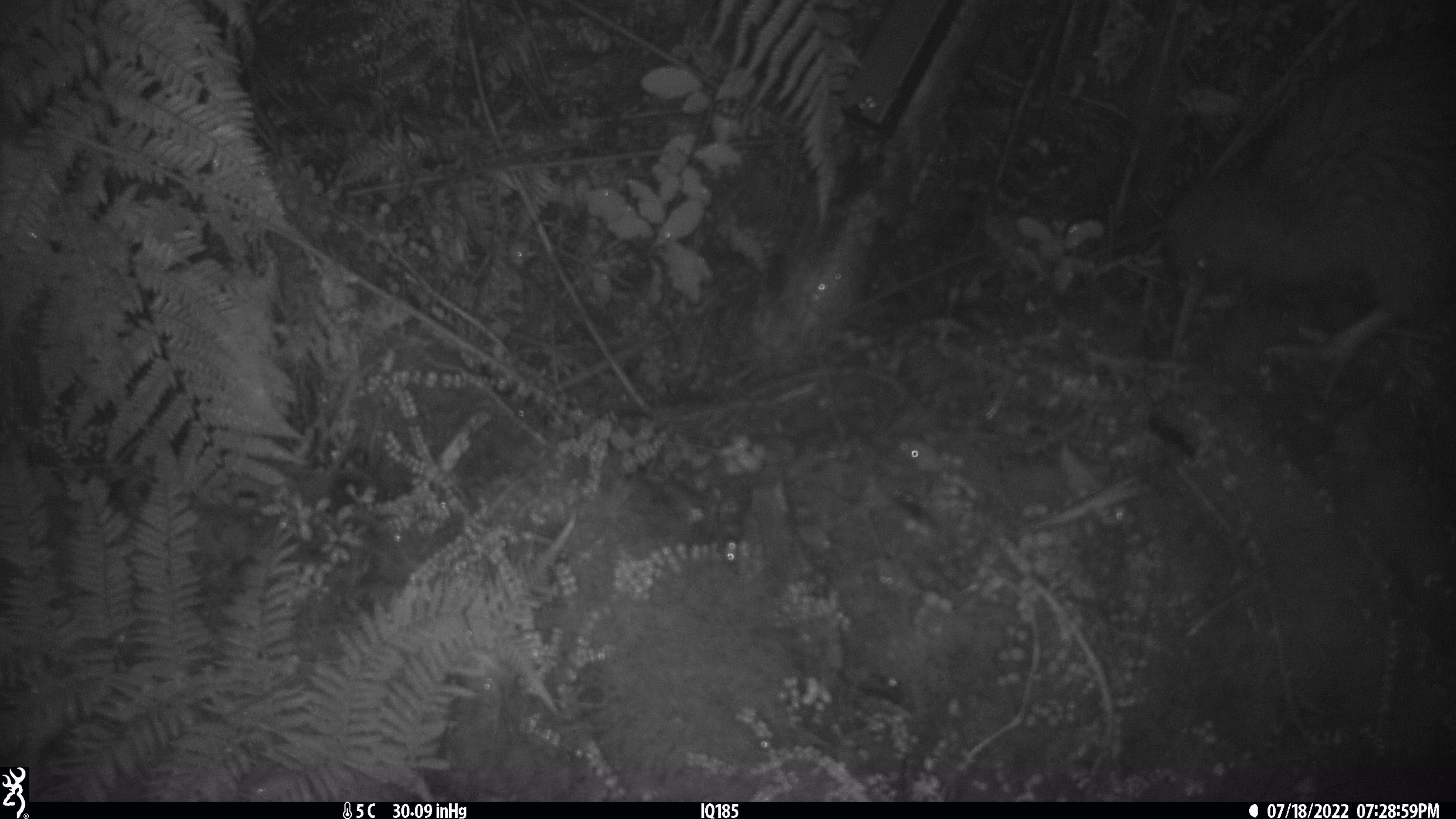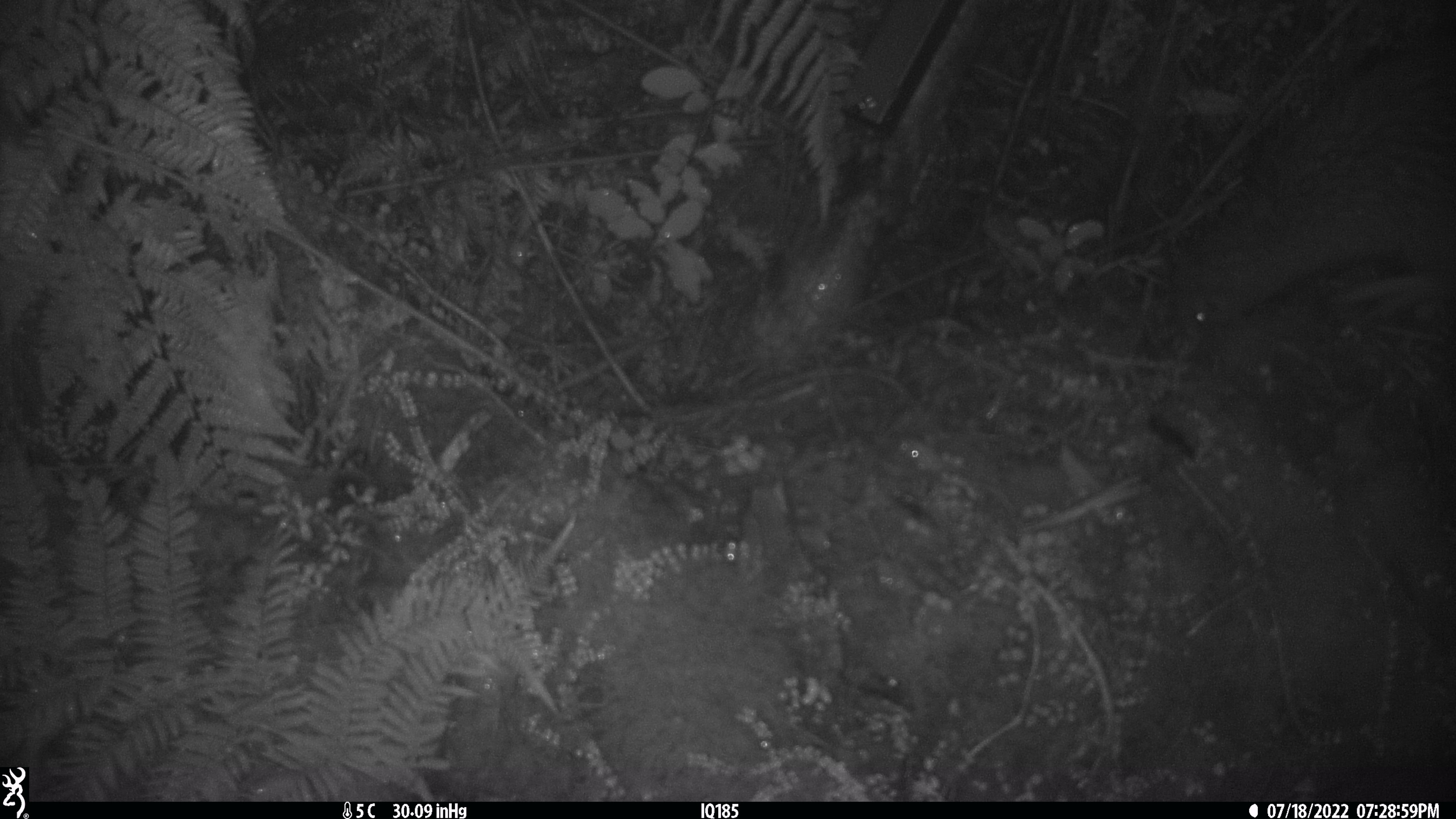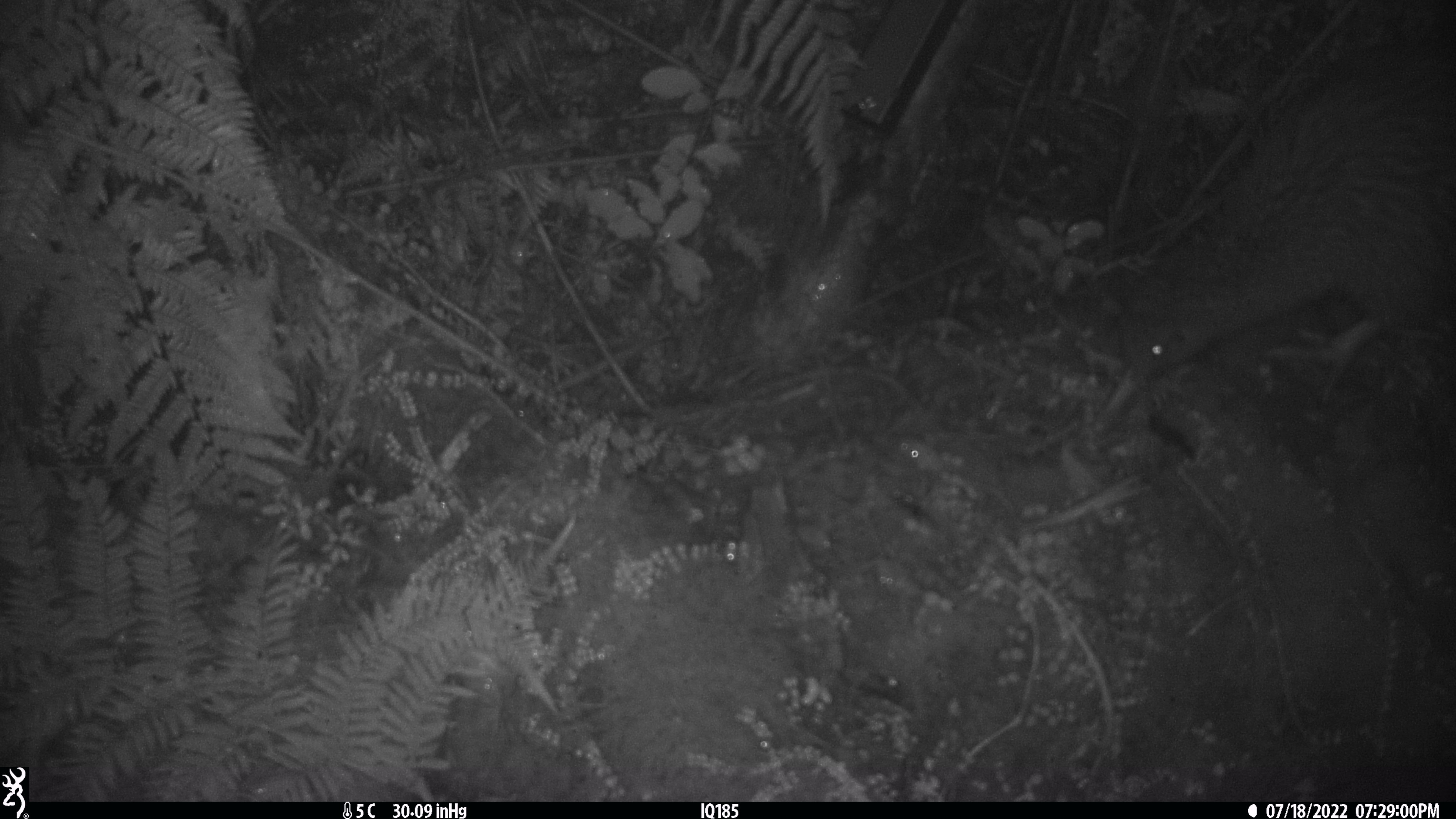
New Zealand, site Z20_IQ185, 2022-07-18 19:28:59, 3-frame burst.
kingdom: Animalia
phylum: Chordata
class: Aves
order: Apterygiformes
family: Apterygidae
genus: Apteryx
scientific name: Apteryx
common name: kiwi